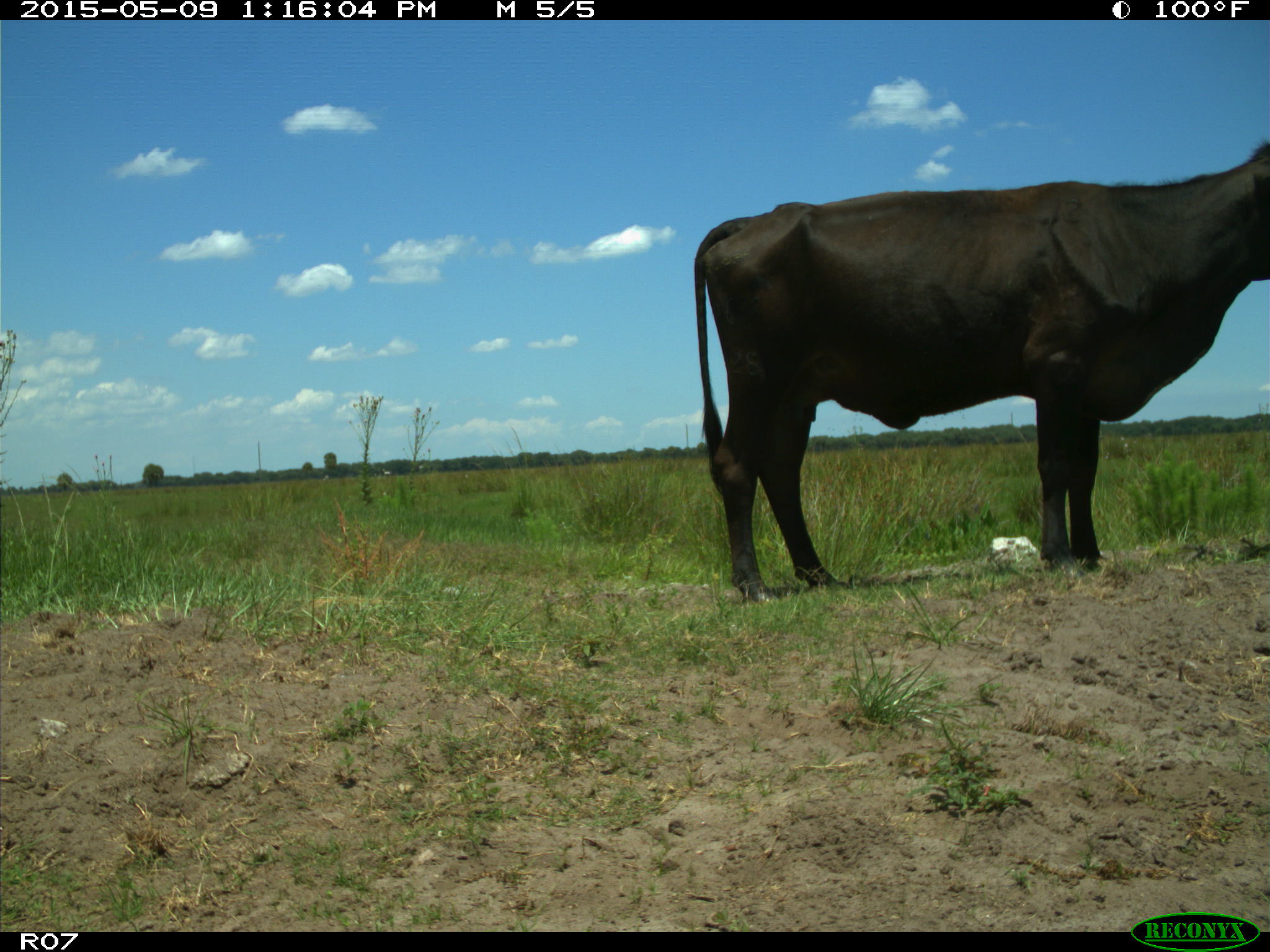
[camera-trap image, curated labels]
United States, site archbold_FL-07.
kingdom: Animalia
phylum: Chordata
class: Mammalia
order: Artiodactyla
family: Bovidae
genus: Bos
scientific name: Bos taurus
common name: domestic cow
Bos taurus (domestic cow).